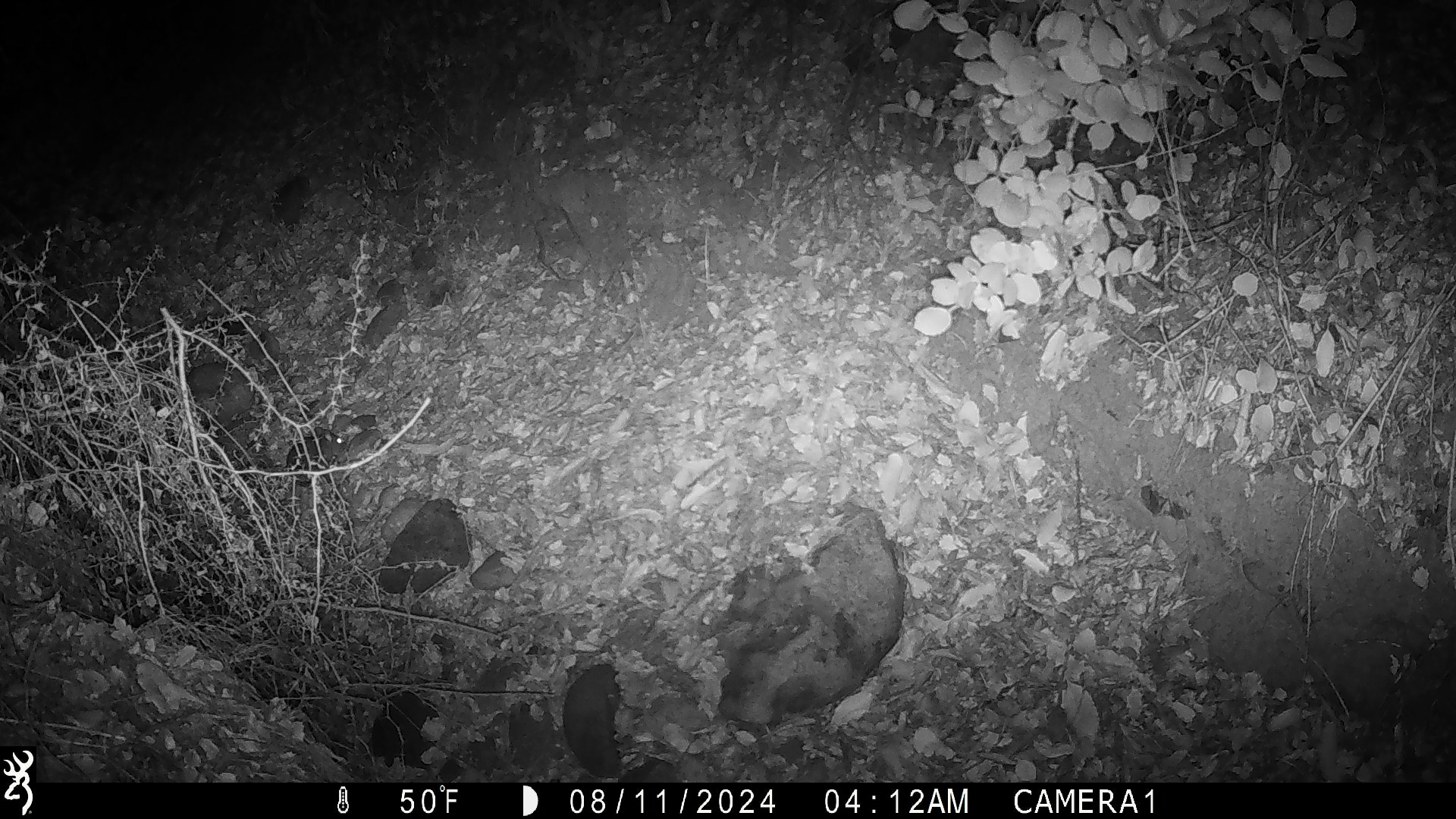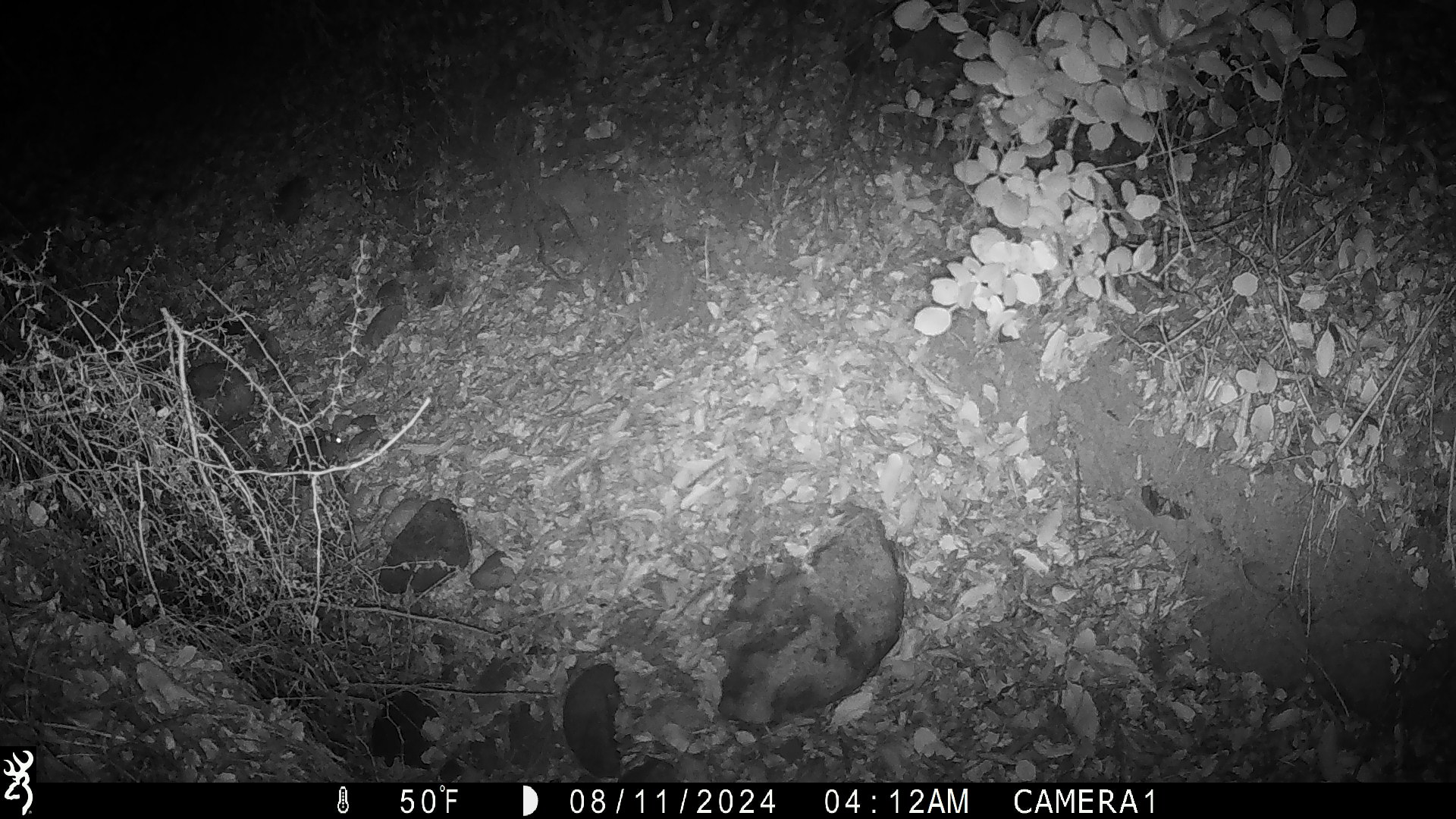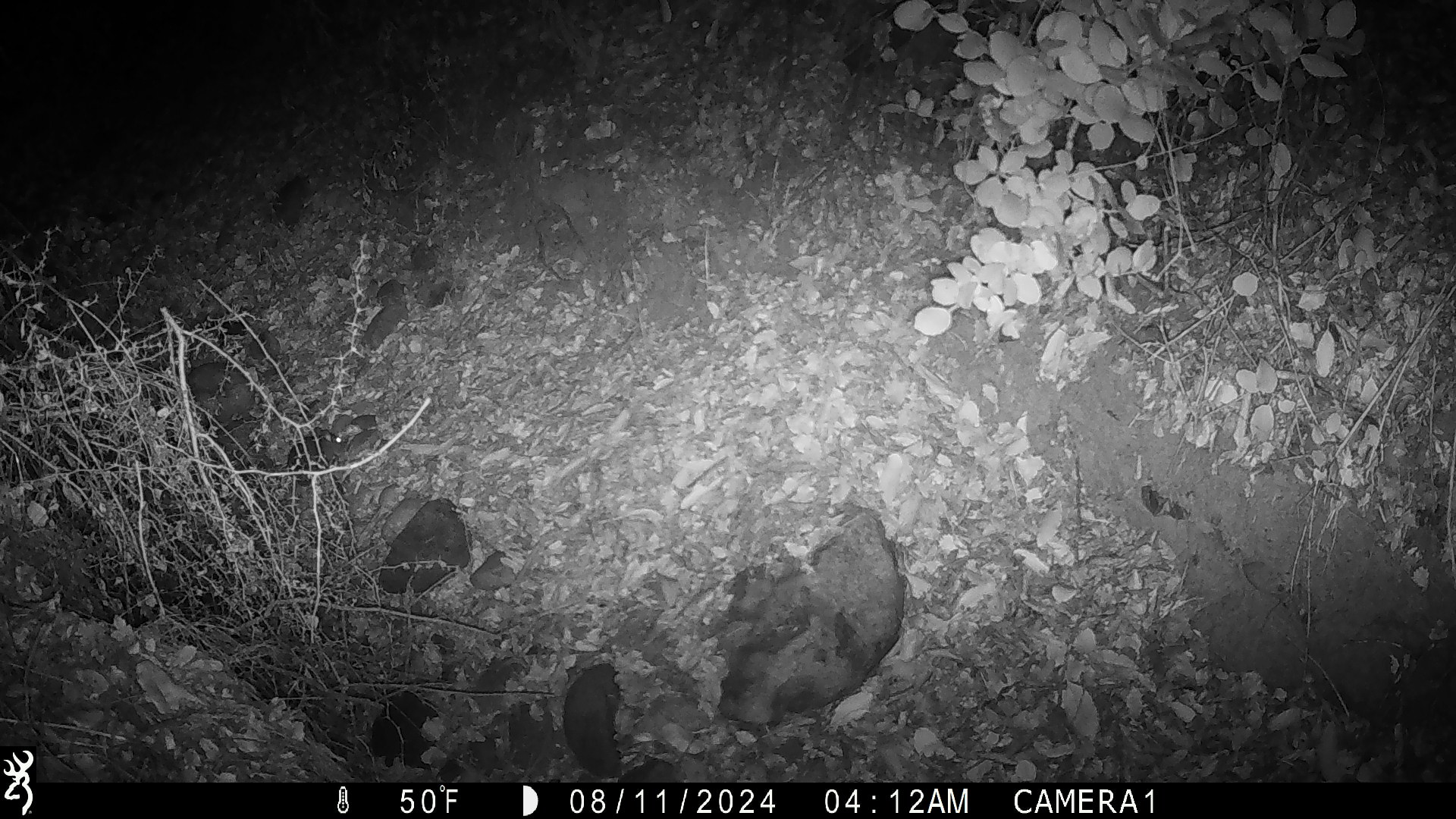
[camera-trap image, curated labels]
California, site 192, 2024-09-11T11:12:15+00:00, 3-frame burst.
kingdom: Animalia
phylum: Chordata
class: Mammalia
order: Rodentia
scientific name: Rodentia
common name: mouse or rat